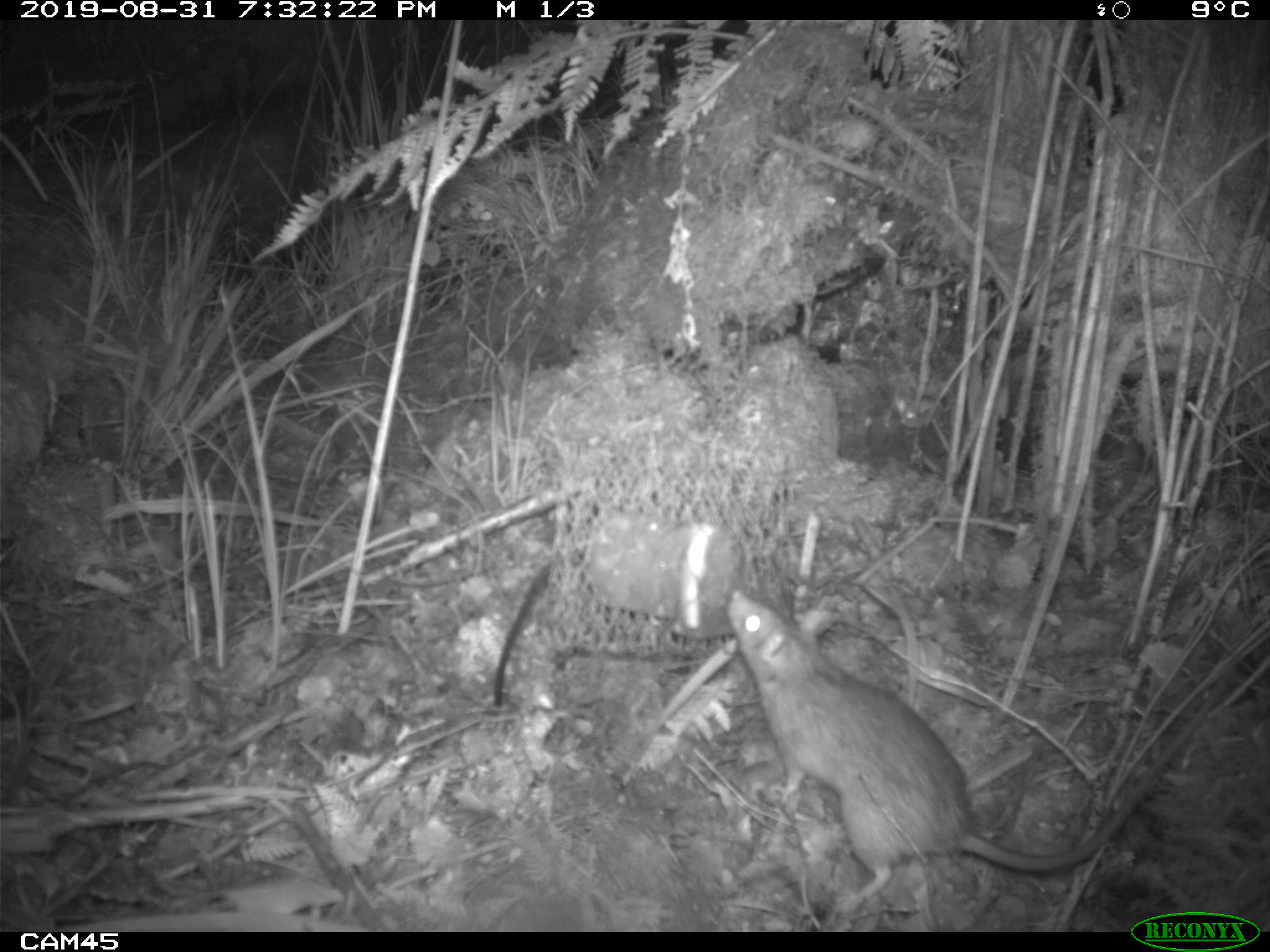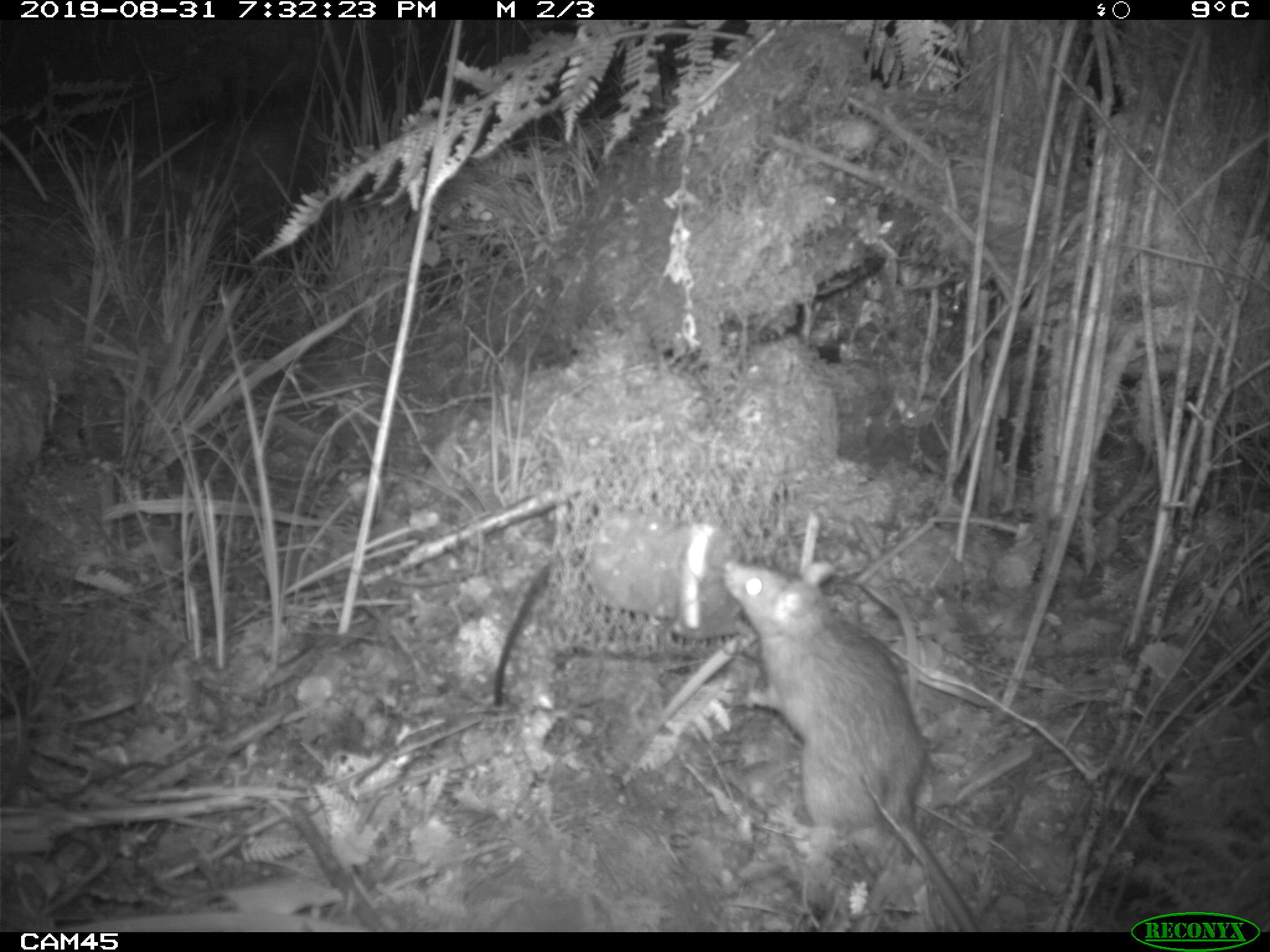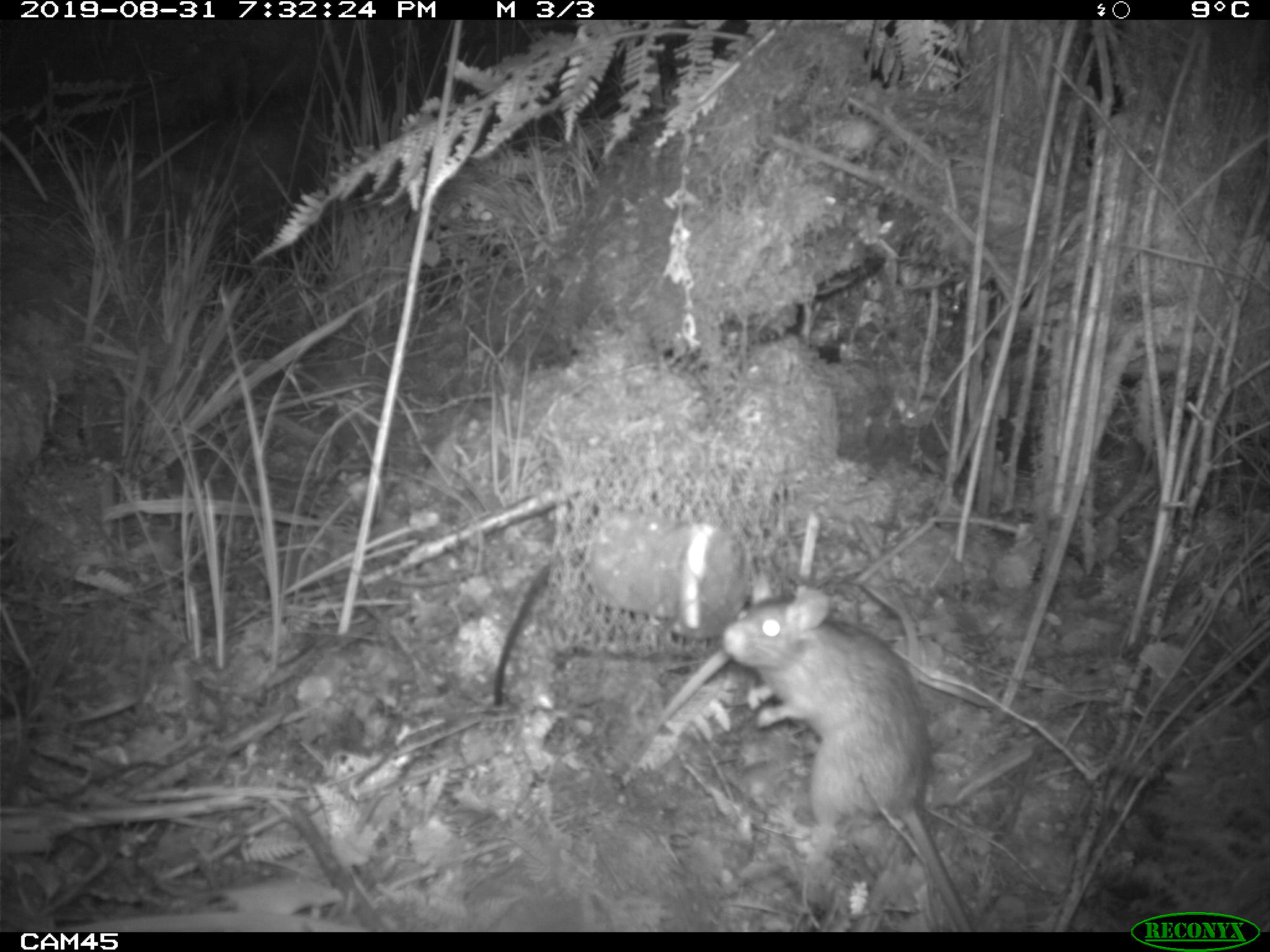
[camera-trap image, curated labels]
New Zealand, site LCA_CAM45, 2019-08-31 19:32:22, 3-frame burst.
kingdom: Animalia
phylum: Chordata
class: Mammalia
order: Rodentia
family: Muridae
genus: Rattus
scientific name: Rattus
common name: rat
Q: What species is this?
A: Rat (Rattus).